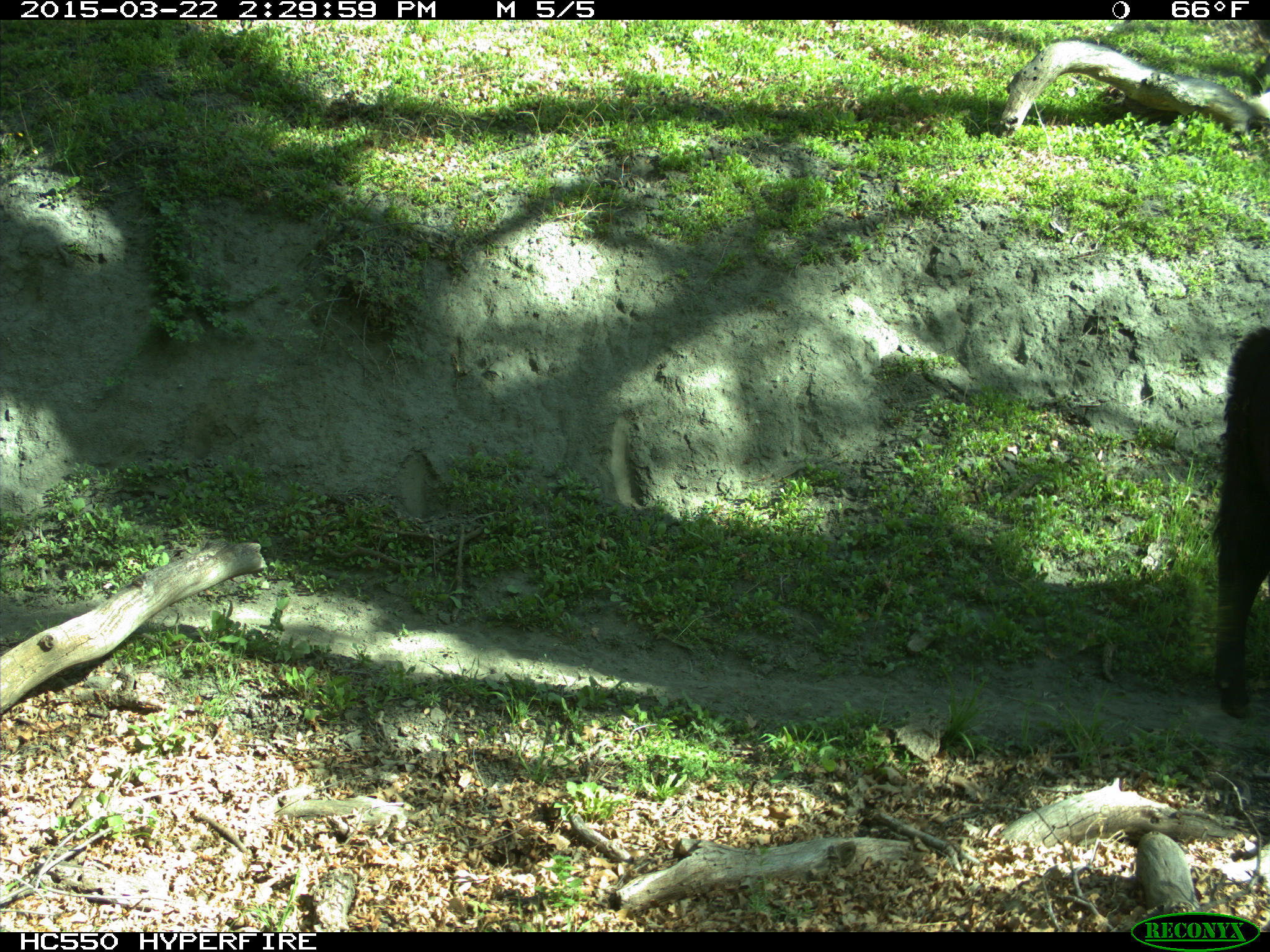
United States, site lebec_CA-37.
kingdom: Animalia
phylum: Chordata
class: Mammalia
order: Artiodactyla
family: Bovidae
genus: Bos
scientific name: Bos taurus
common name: domestic cow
Bos taurus (domestic cow).